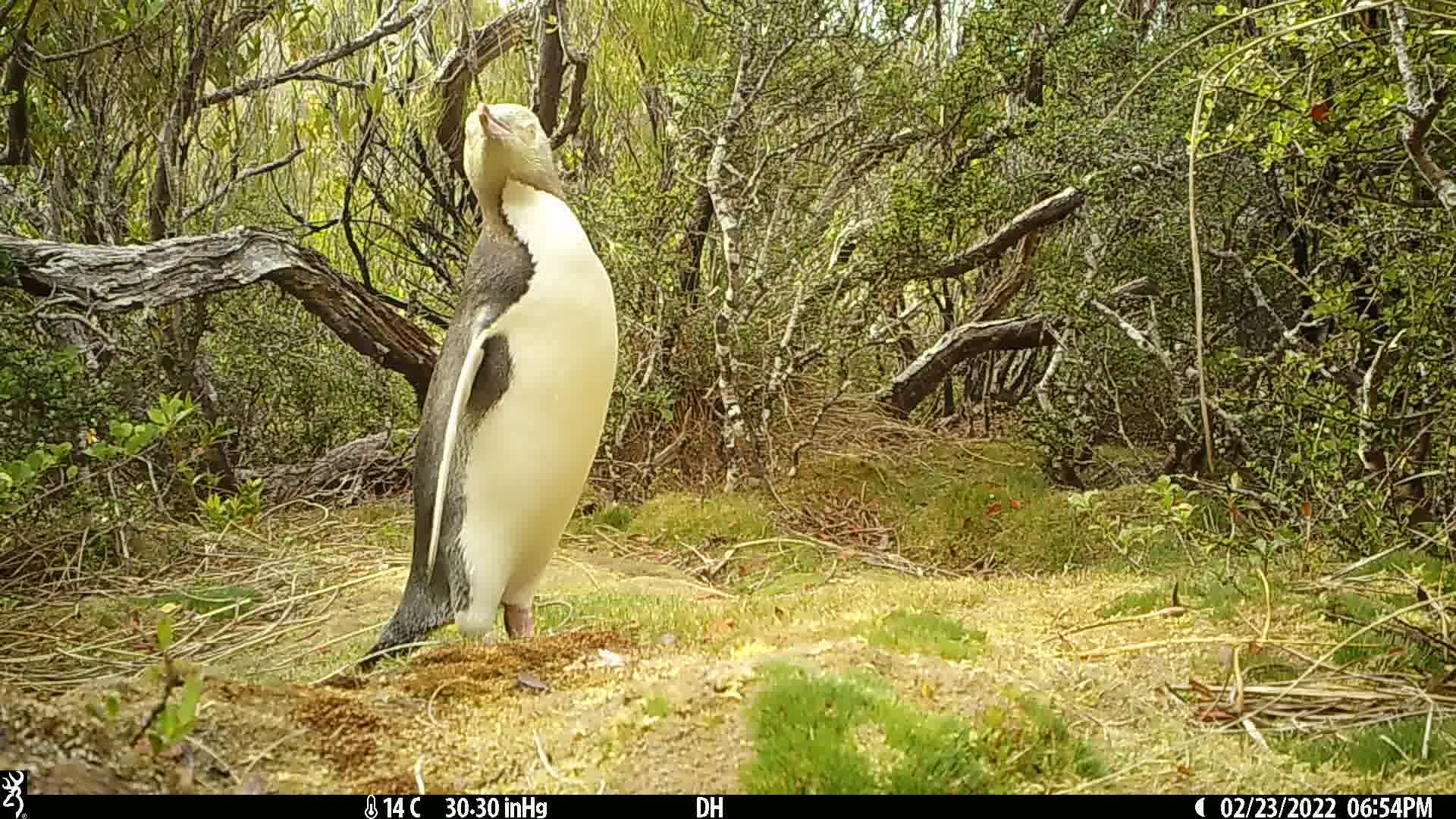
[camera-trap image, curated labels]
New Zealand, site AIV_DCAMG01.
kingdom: Animalia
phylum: Chordata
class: Aves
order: Sphenisciformes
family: Spheniscidae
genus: Megadyptes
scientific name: Megadyptes antipodes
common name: yellow-eyed penguin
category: yellow eyed penguin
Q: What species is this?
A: Yellow eyed penguin (yellow-eyed penguin) (Megadyptes antipodes).